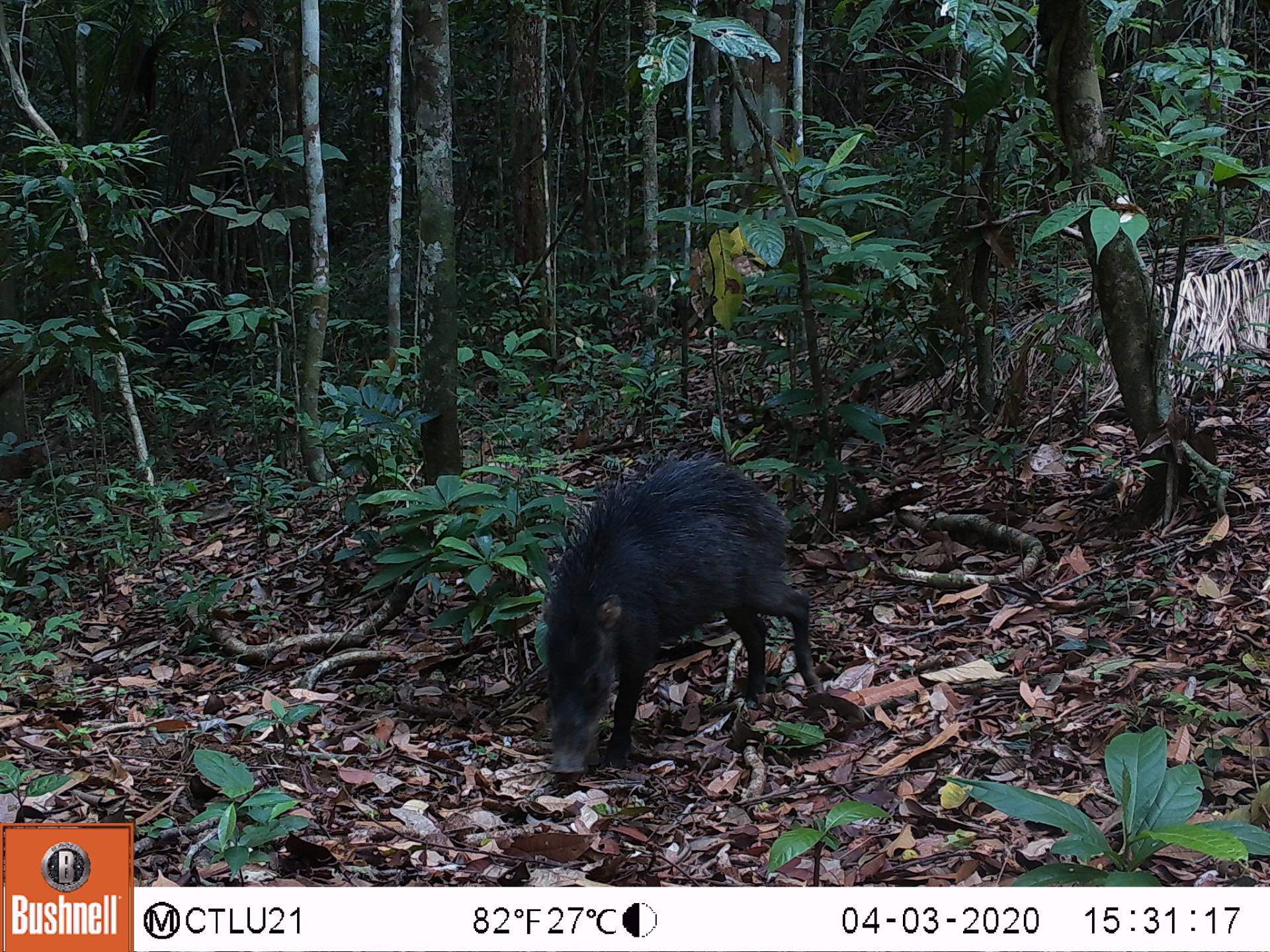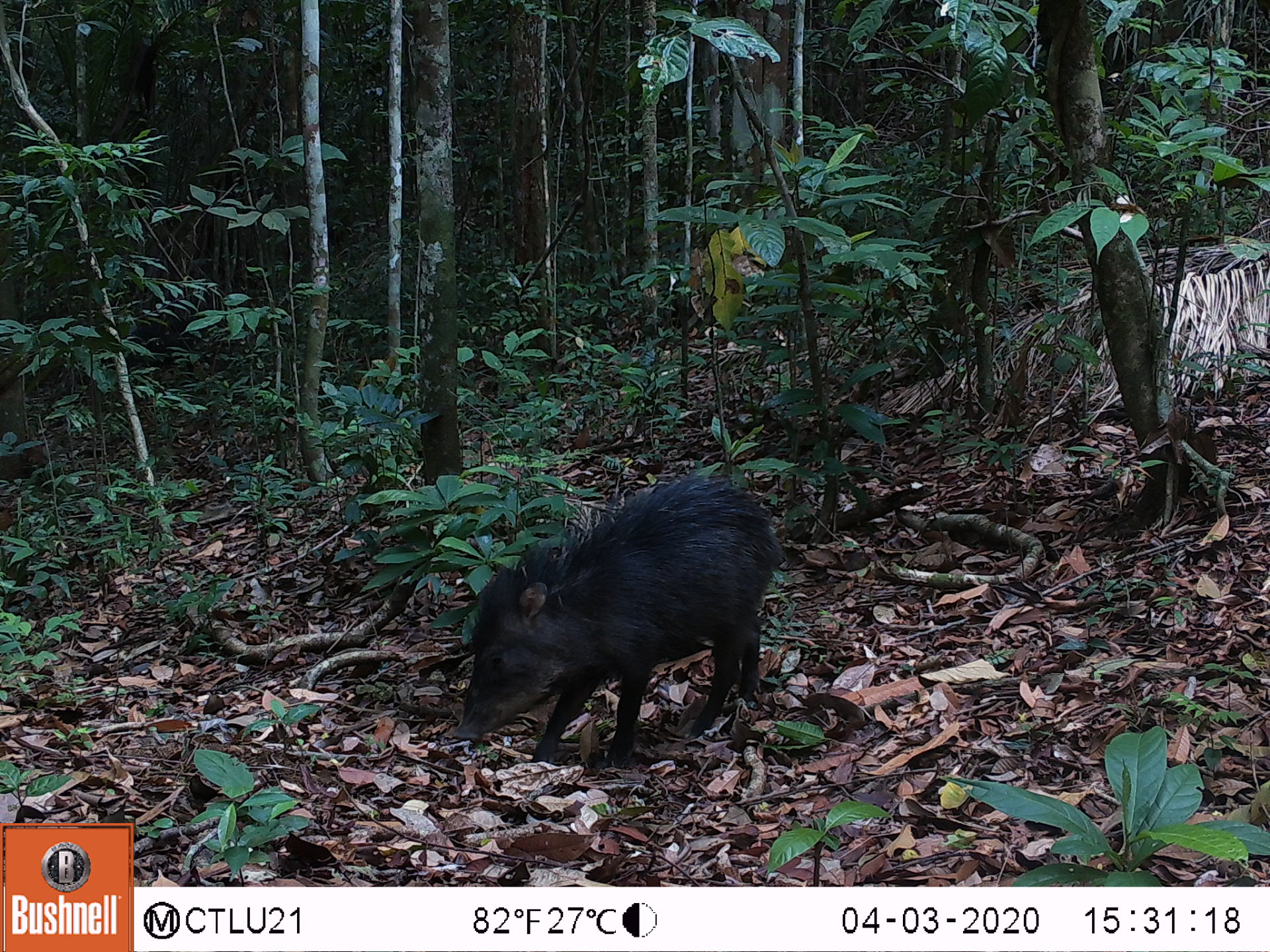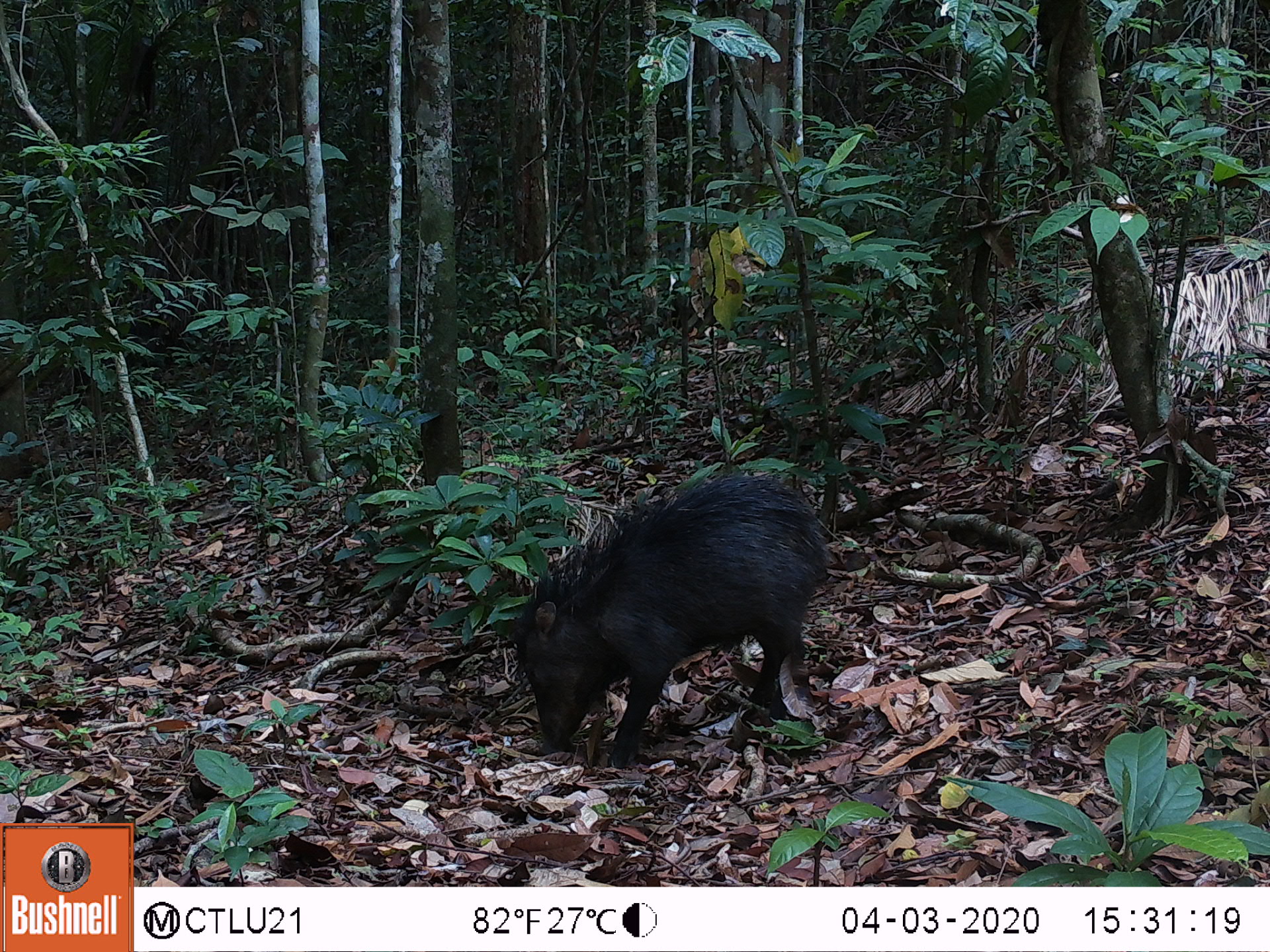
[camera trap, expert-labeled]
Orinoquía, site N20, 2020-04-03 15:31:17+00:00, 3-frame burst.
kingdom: Animalia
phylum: Chordata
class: Mammalia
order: Artiodactyla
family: Tayassuidae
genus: Tayassu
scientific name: Tayassu pecari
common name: white-lipped peccary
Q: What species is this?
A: White-lipped peccary (Tayassu pecari).